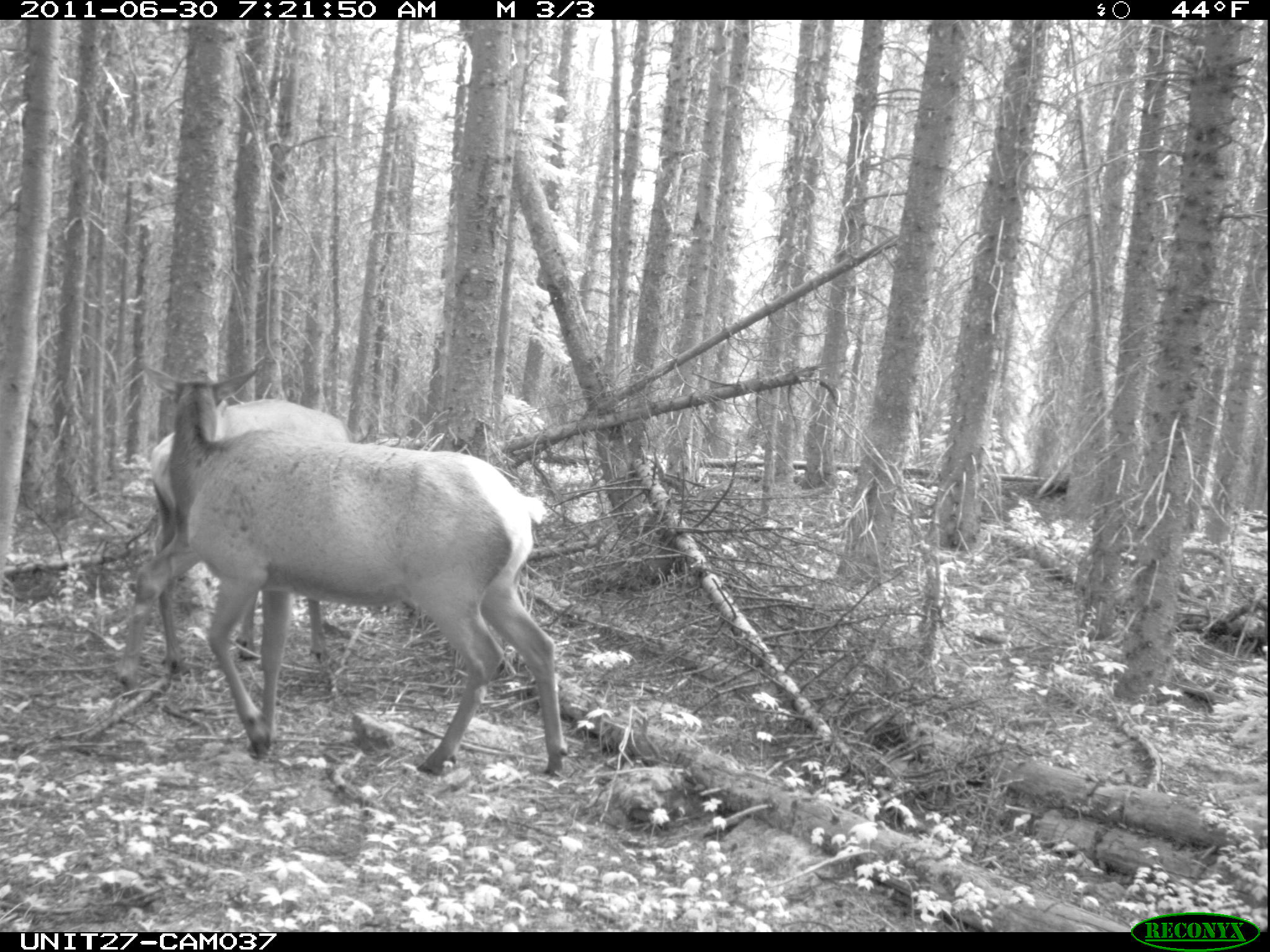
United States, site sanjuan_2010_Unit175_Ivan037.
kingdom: Animalia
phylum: Chordata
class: Mammalia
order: Artiodactyla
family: Cervidae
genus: Cervus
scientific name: Cervus elaphus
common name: red deer